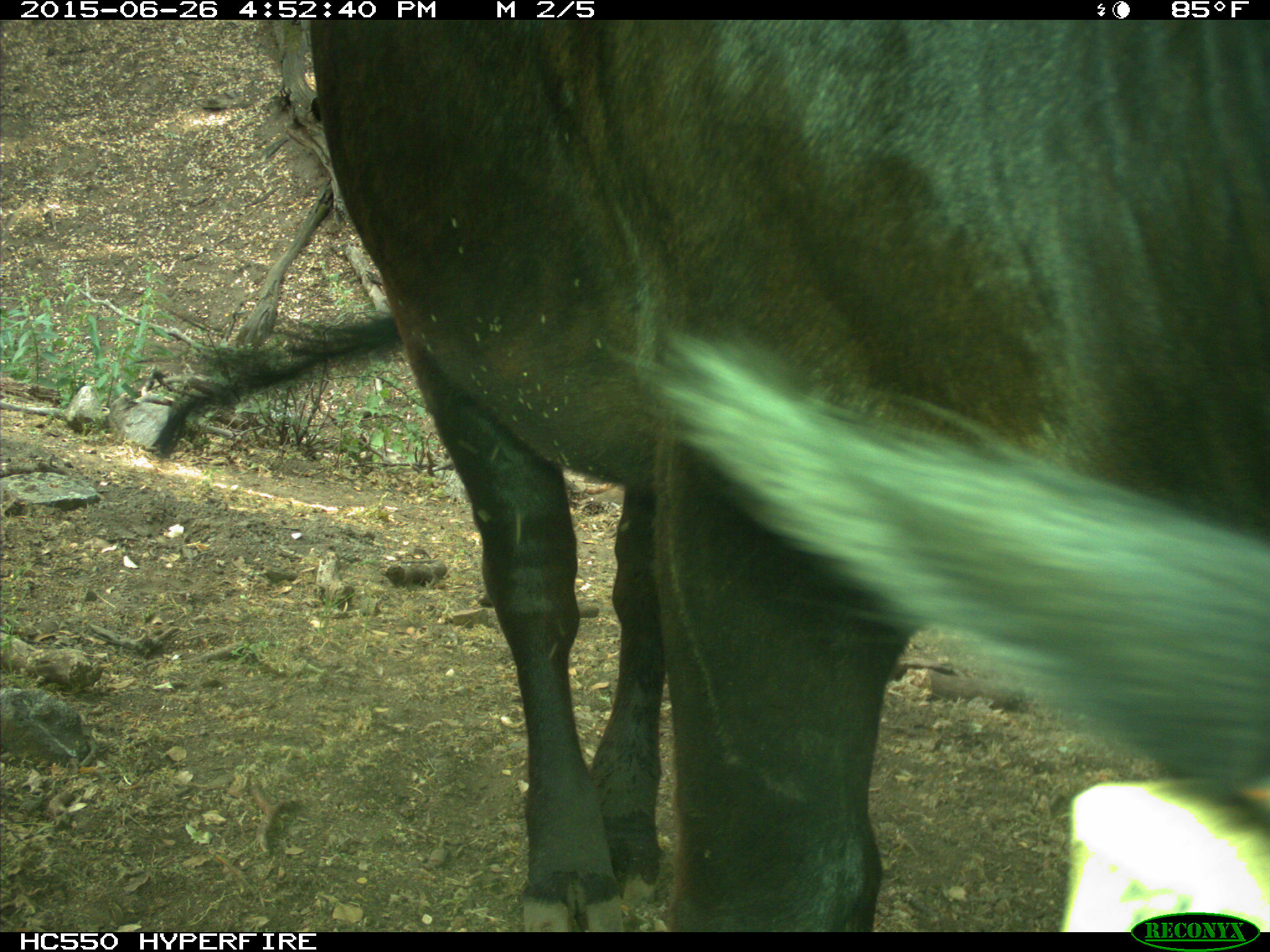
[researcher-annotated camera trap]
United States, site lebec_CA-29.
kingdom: Animalia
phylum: Chordata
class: Mammalia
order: Artiodactyla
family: Bovidae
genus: Bos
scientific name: Bos taurus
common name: domestic cow